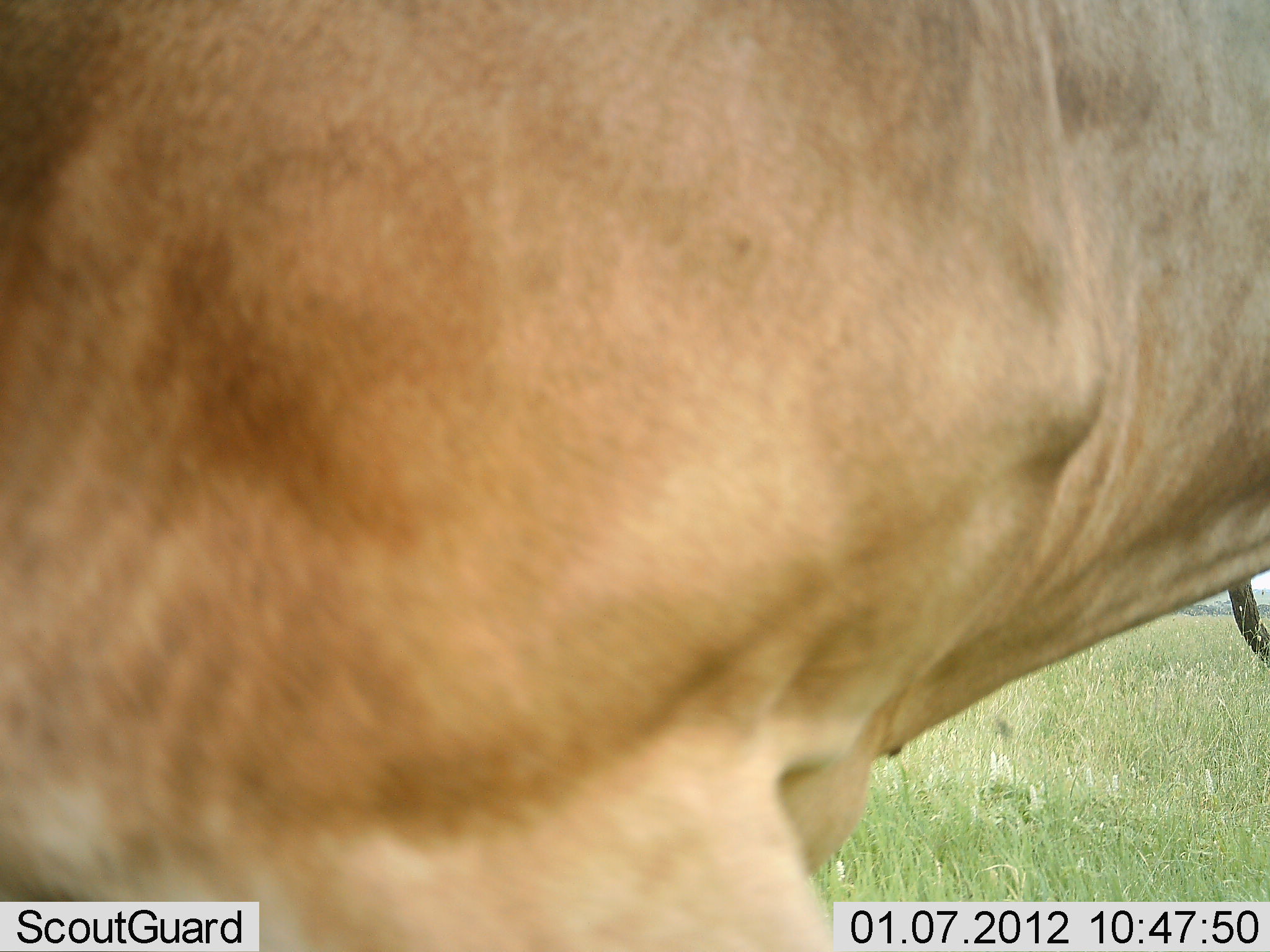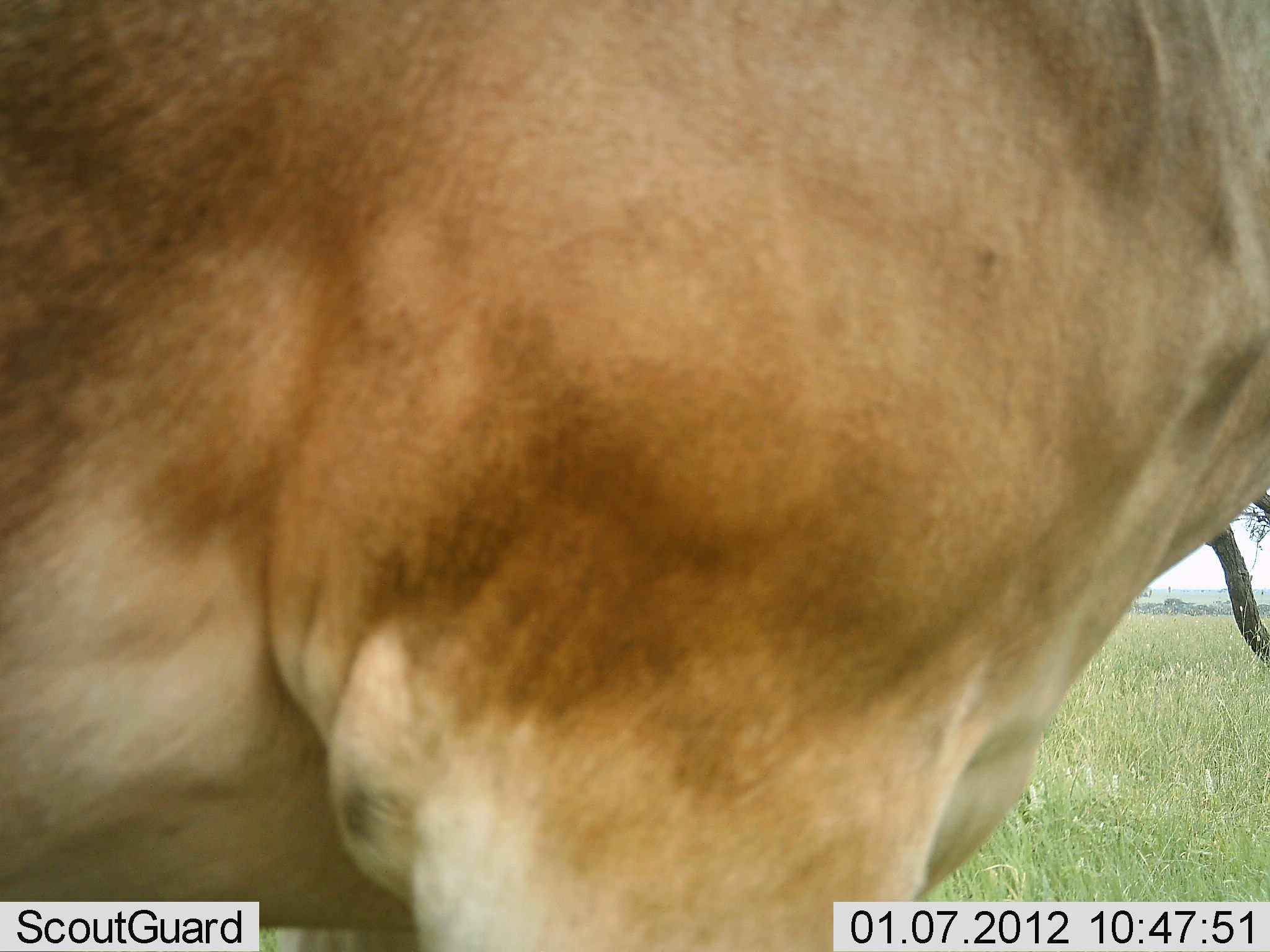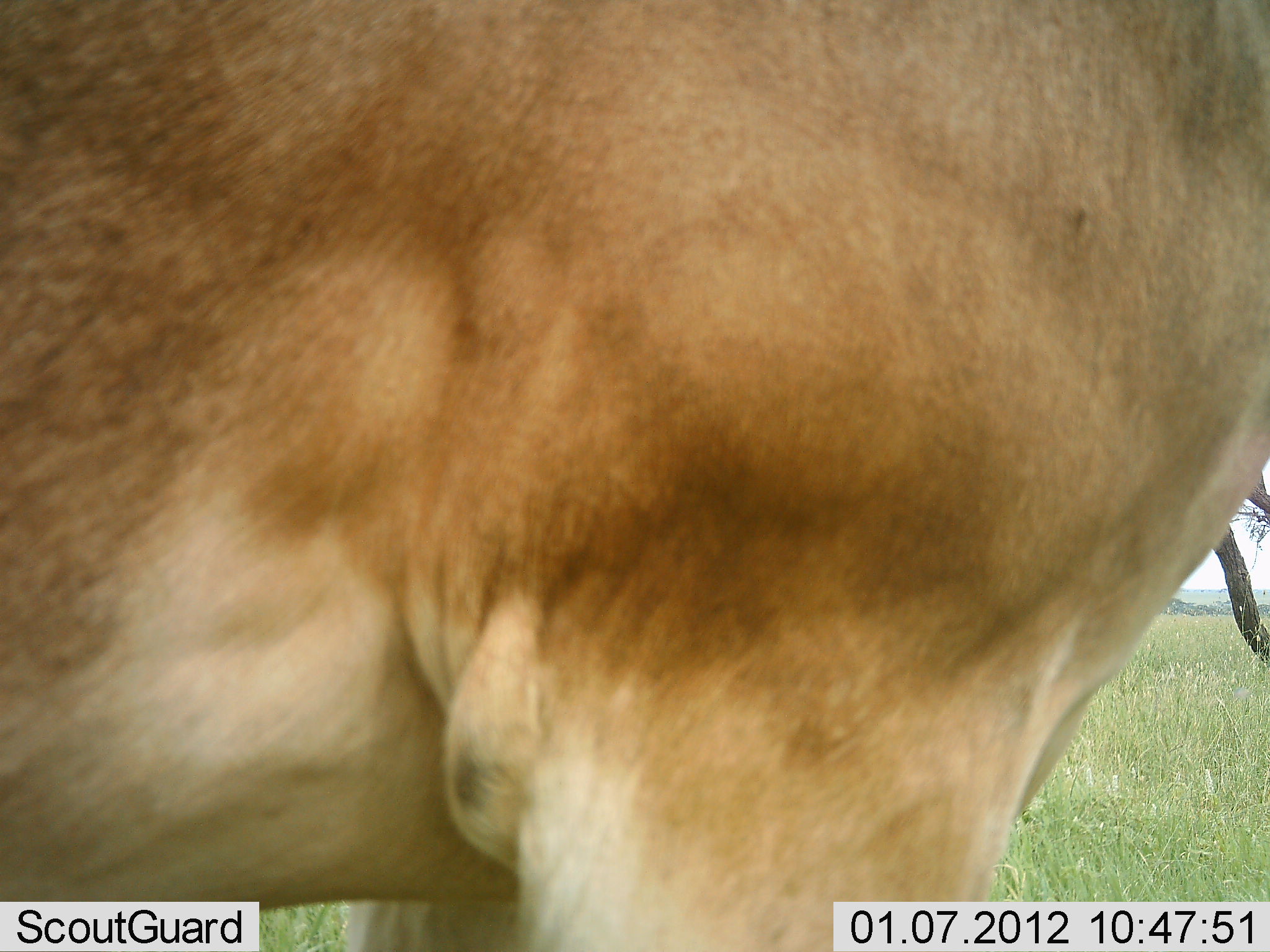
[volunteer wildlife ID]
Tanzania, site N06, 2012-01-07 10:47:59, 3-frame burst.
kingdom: Animalia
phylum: Chordata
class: Mammalia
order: Artiodactyla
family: Bovidae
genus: Alcelaphus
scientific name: Alcelaphus buselaphus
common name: hartebeest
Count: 1.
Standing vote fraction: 45%.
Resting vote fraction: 0%.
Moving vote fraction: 45%.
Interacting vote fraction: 9%.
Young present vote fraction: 0%.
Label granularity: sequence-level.